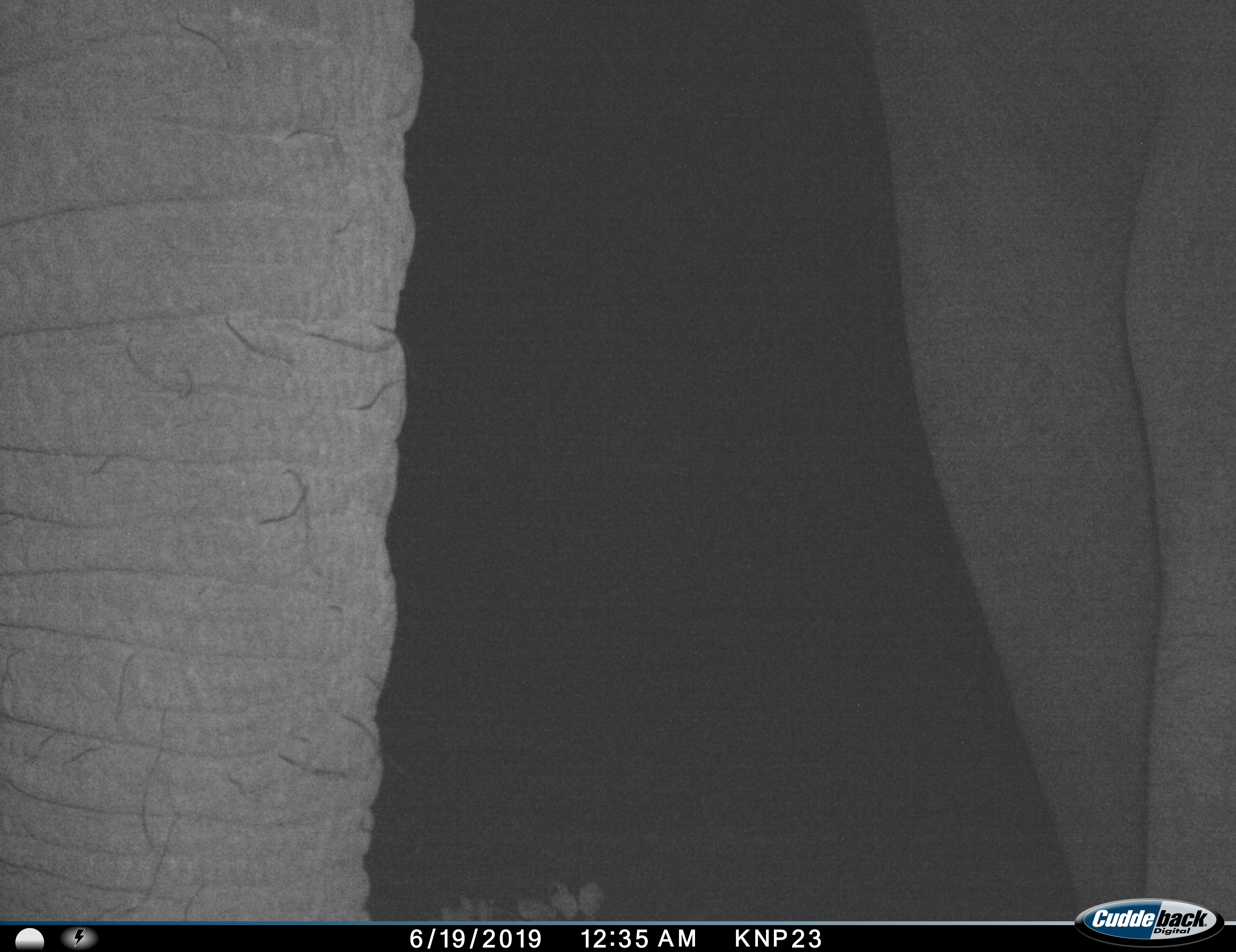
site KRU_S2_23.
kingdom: Animalia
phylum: Chordata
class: Mammalia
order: Proboscidea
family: Elephantidae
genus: Loxodonta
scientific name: Loxodonta africana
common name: african bush elephant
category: elephant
Elephant (african bush elephant) (Loxodonta africana), count 1. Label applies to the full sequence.